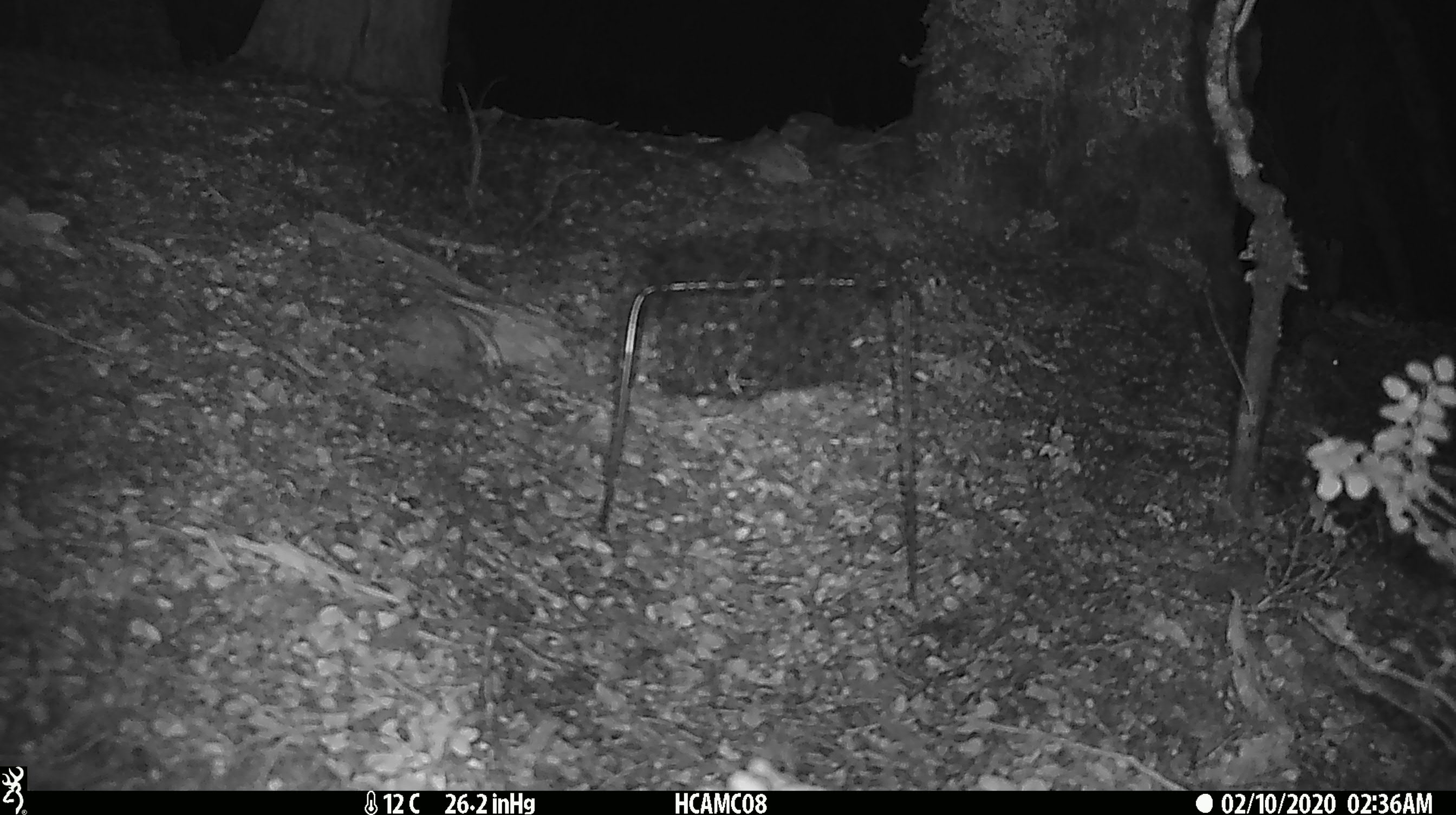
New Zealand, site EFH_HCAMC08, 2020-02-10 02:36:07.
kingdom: Animalia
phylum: Chordata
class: Mammalia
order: Rodentia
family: Muridae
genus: Mus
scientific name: Mus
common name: mouse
Mouse (Mus).